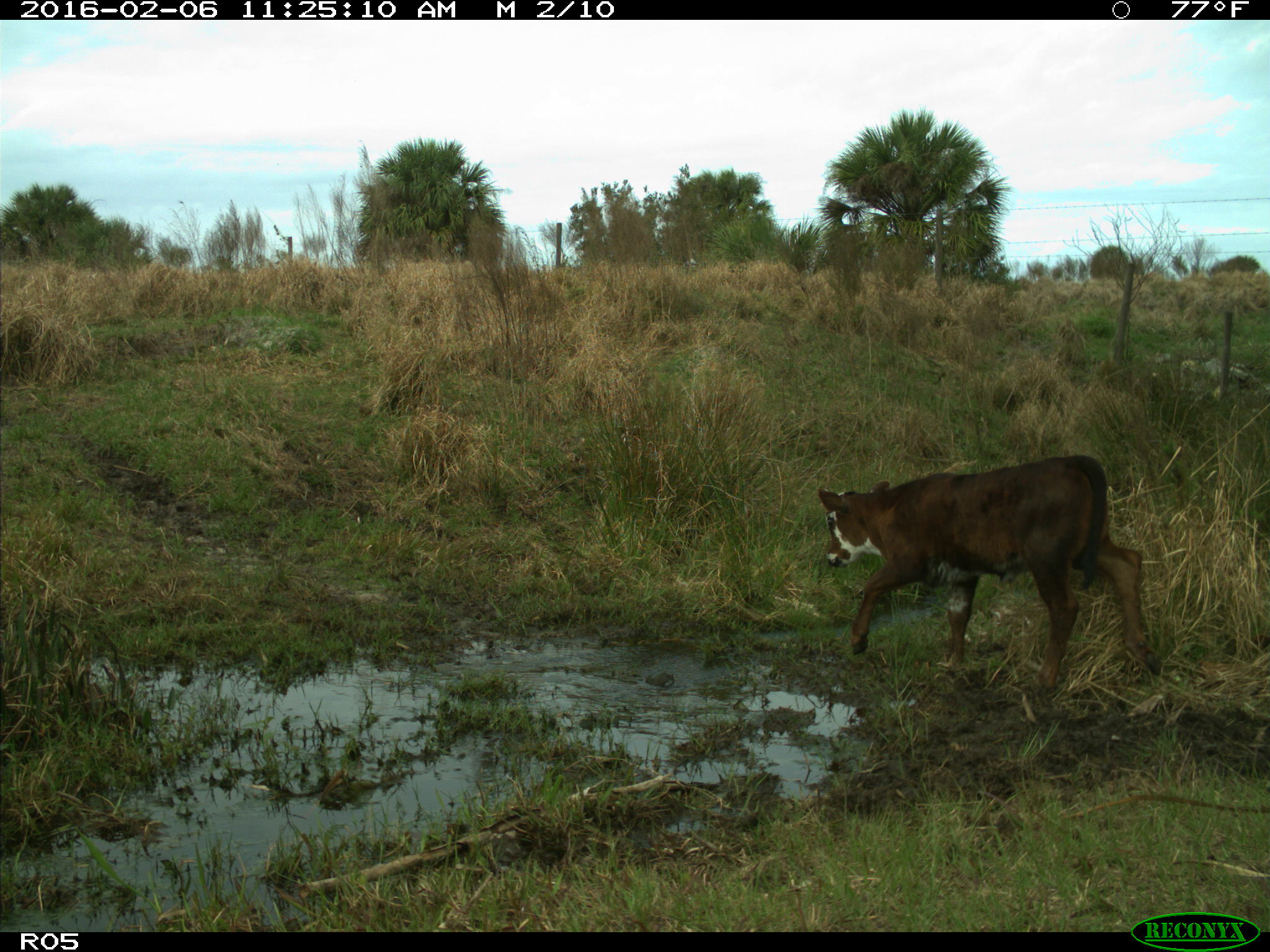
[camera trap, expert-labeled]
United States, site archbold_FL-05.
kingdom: Animalia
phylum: Chordata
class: Mammalia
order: Artiodactyla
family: Bovidae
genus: Bos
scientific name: Bos taurus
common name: domestic cow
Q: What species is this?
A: Bos taurus (domestic cow).